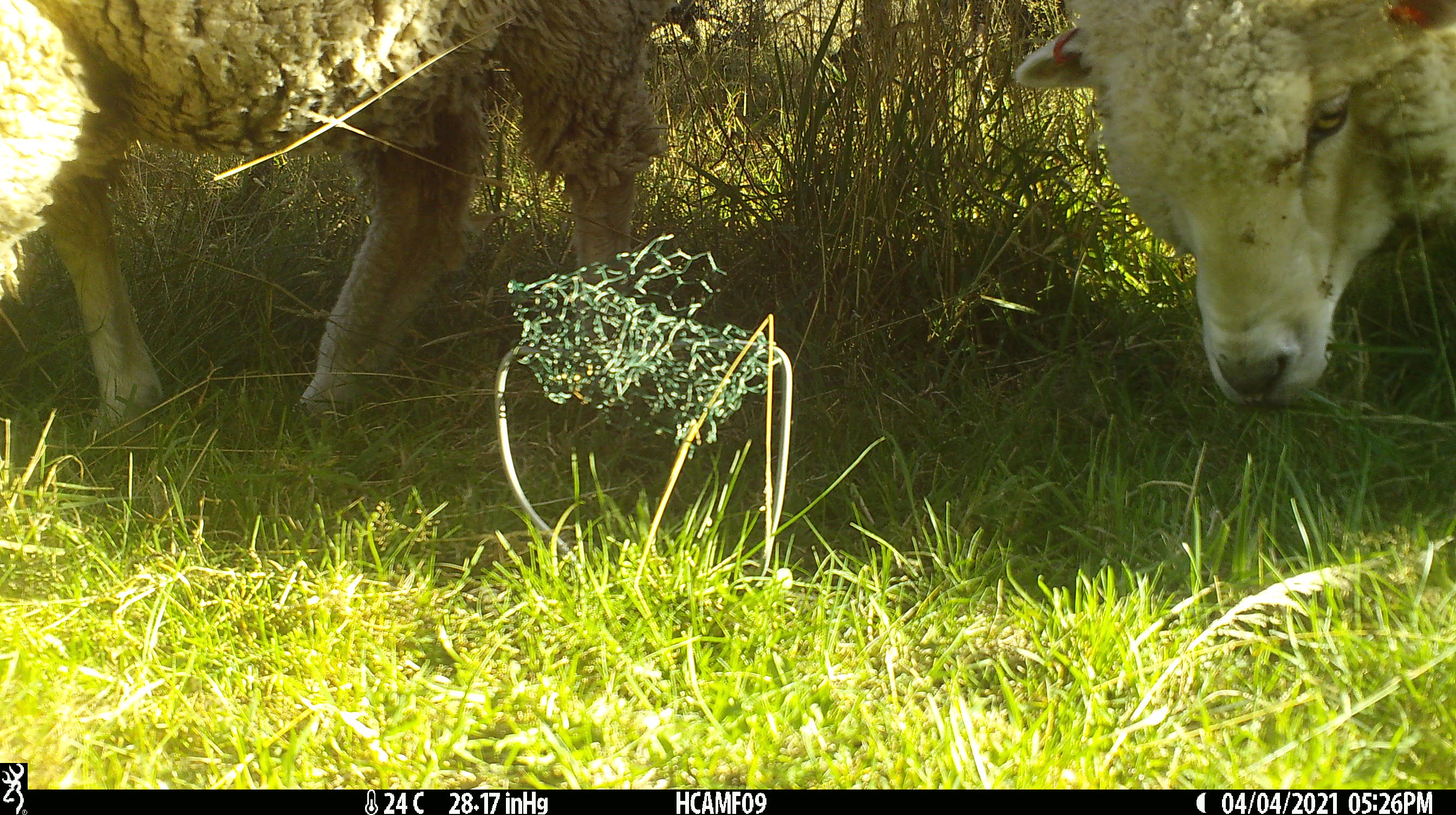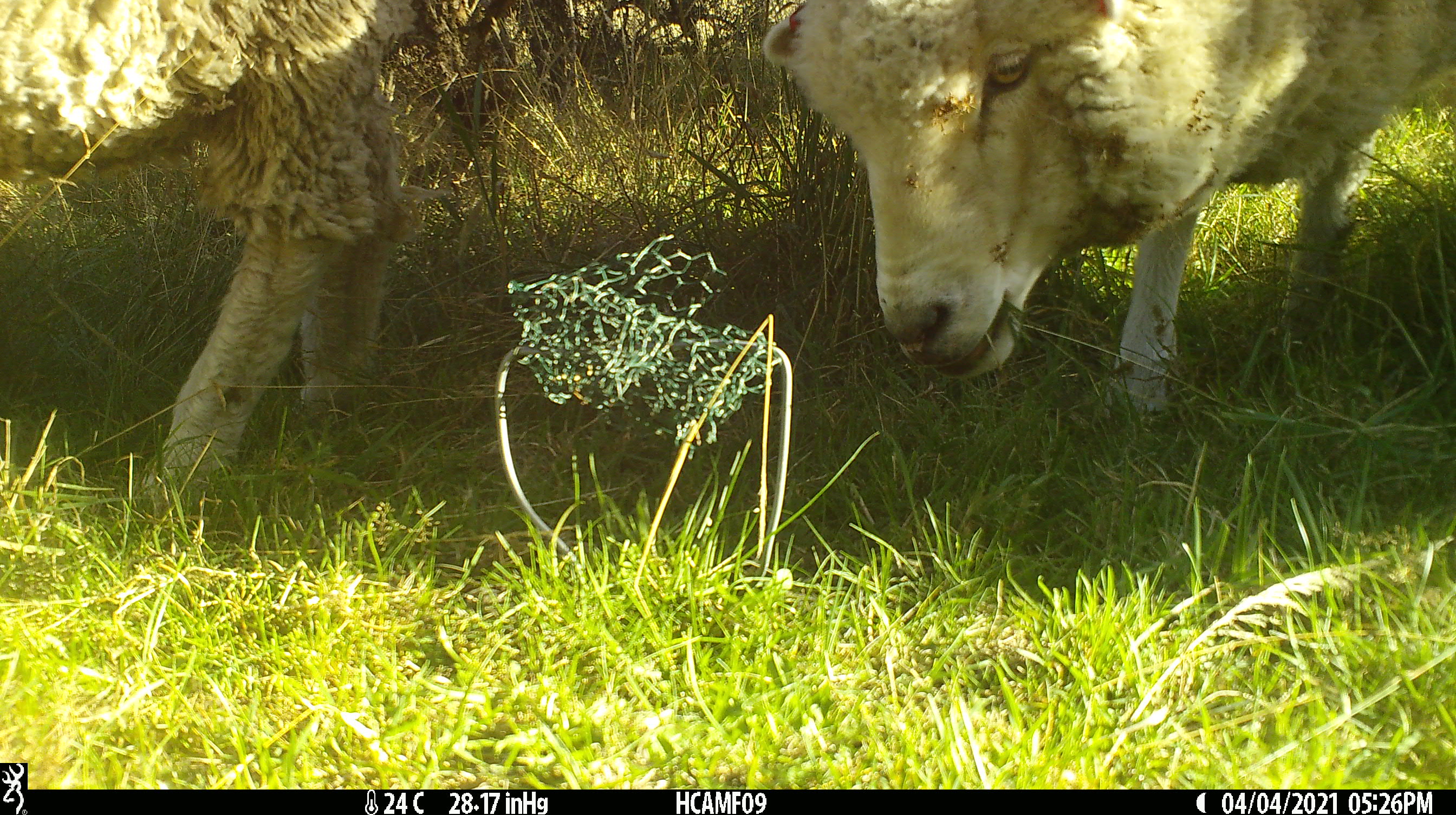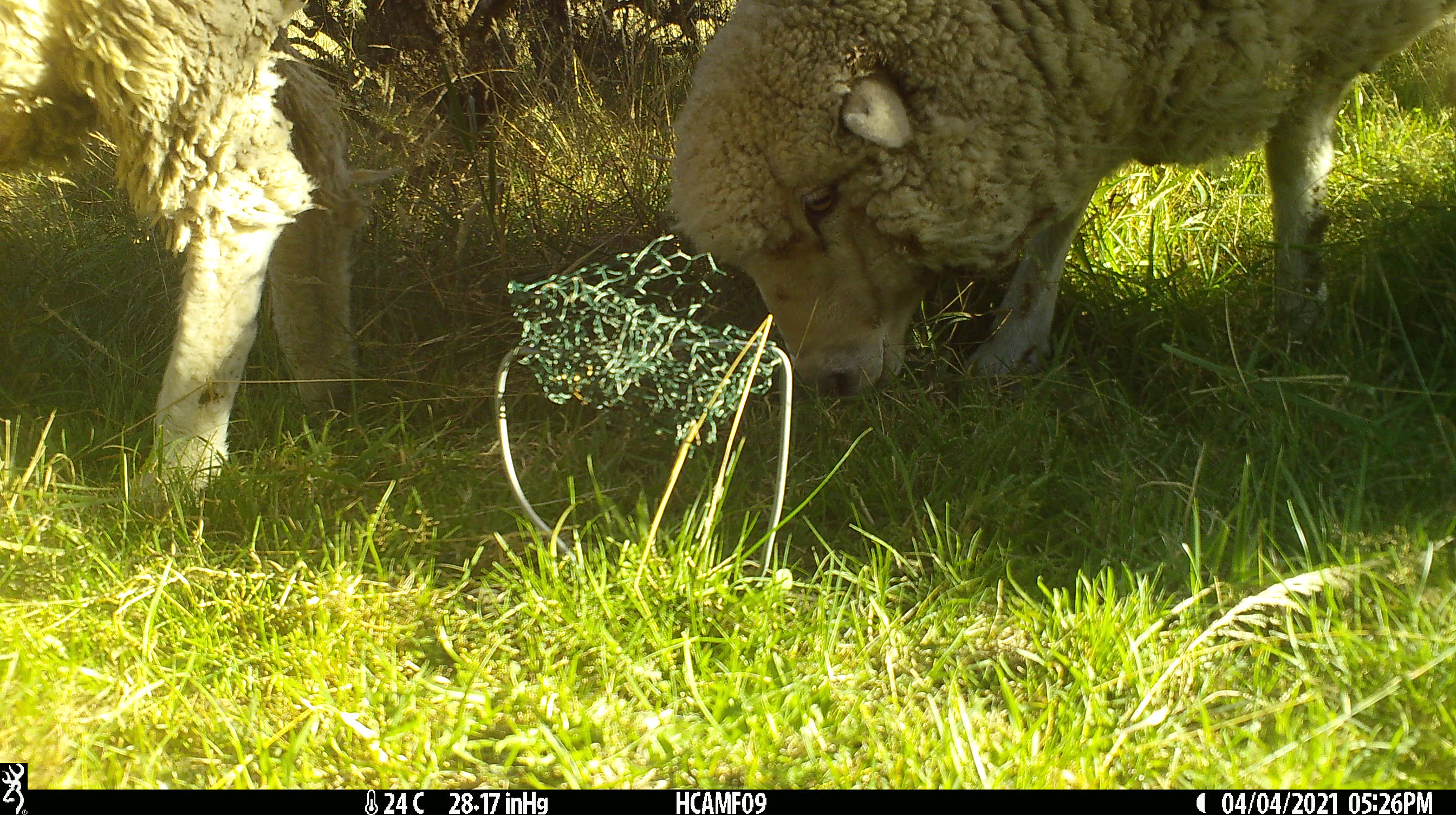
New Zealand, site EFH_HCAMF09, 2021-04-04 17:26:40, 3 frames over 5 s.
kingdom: Animalia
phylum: Chordata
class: Mammalia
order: Artiodactyla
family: Bovidae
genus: Ovis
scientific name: Ovis aries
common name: domestic sheep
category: sheep